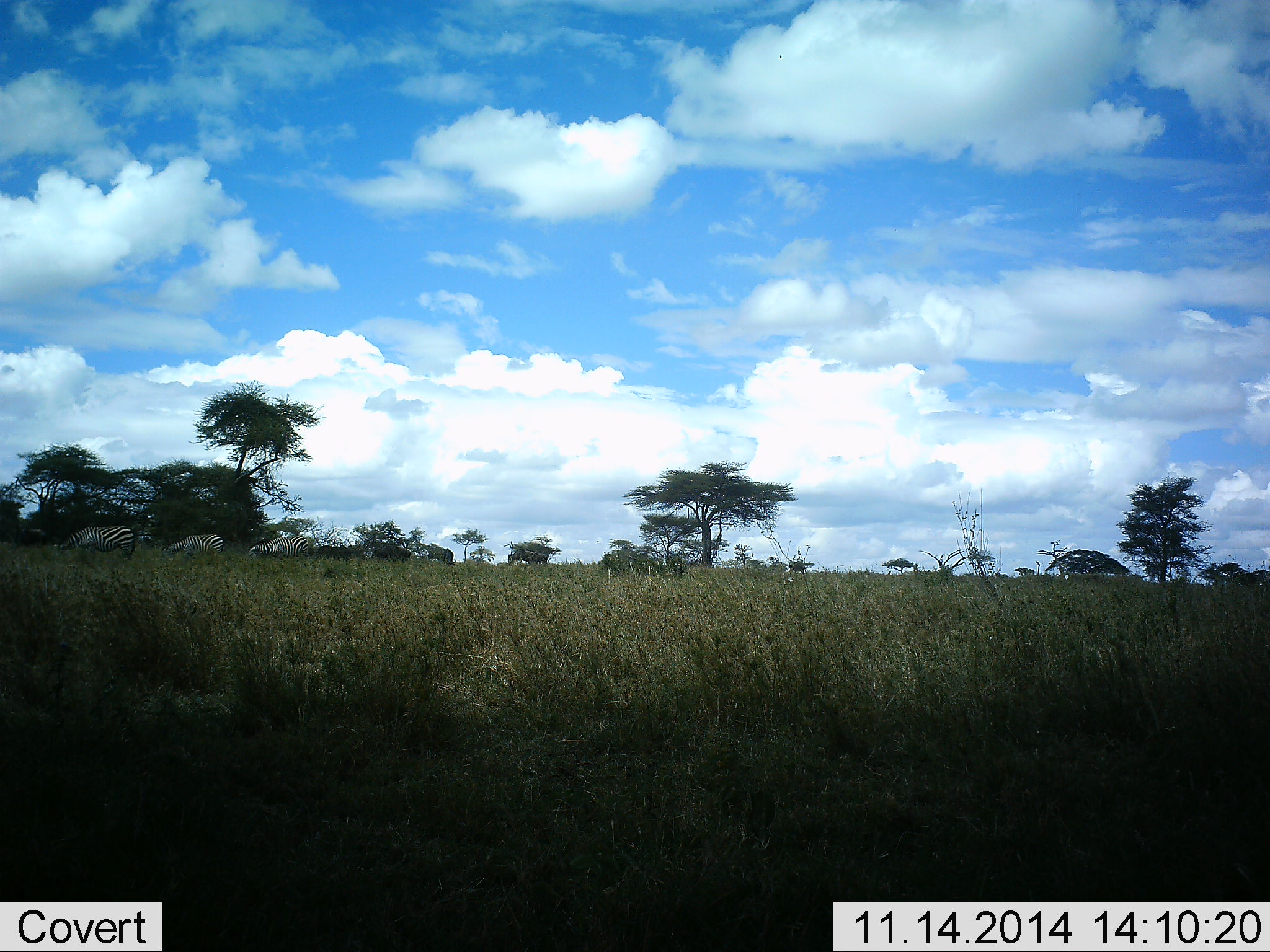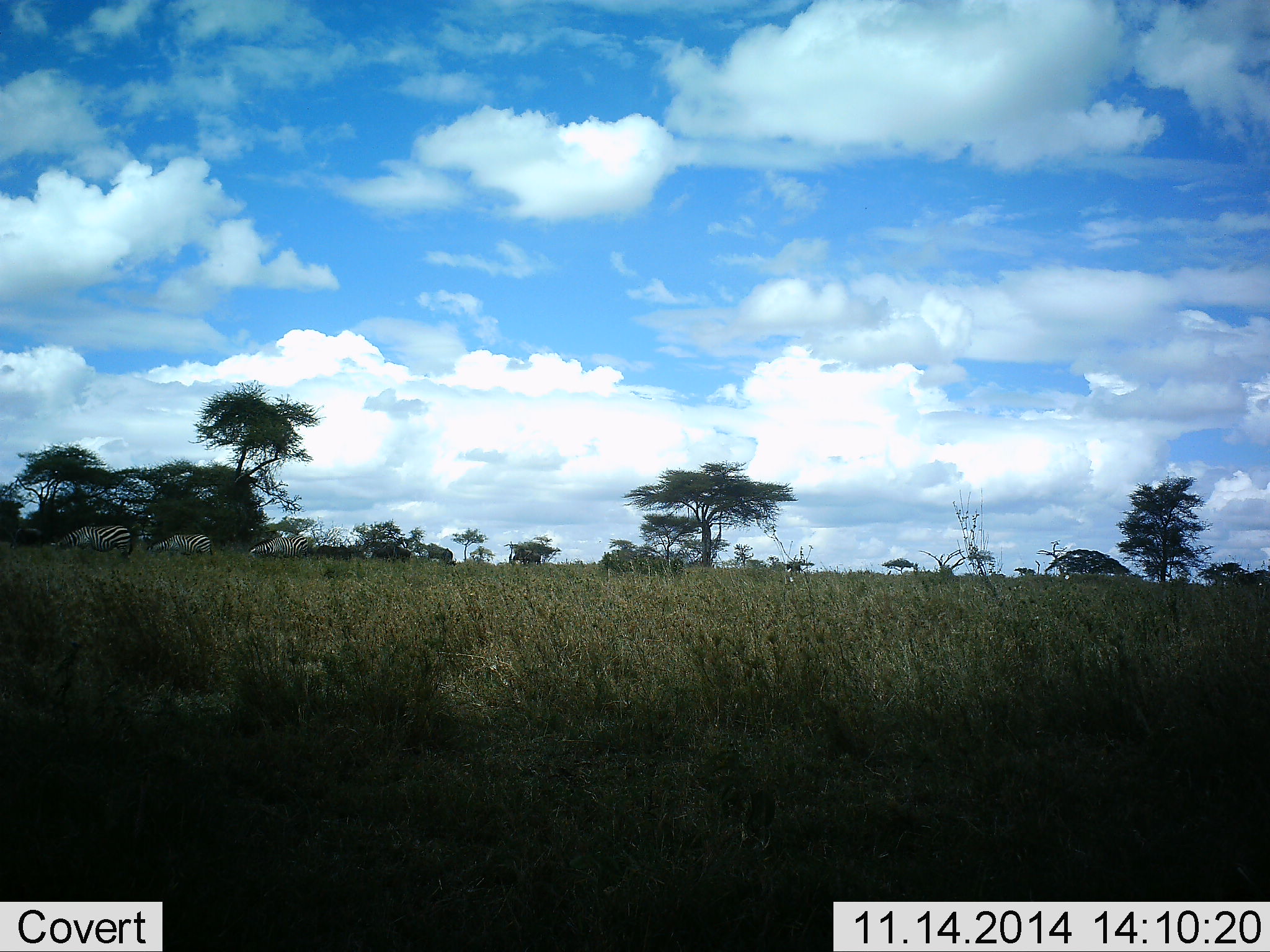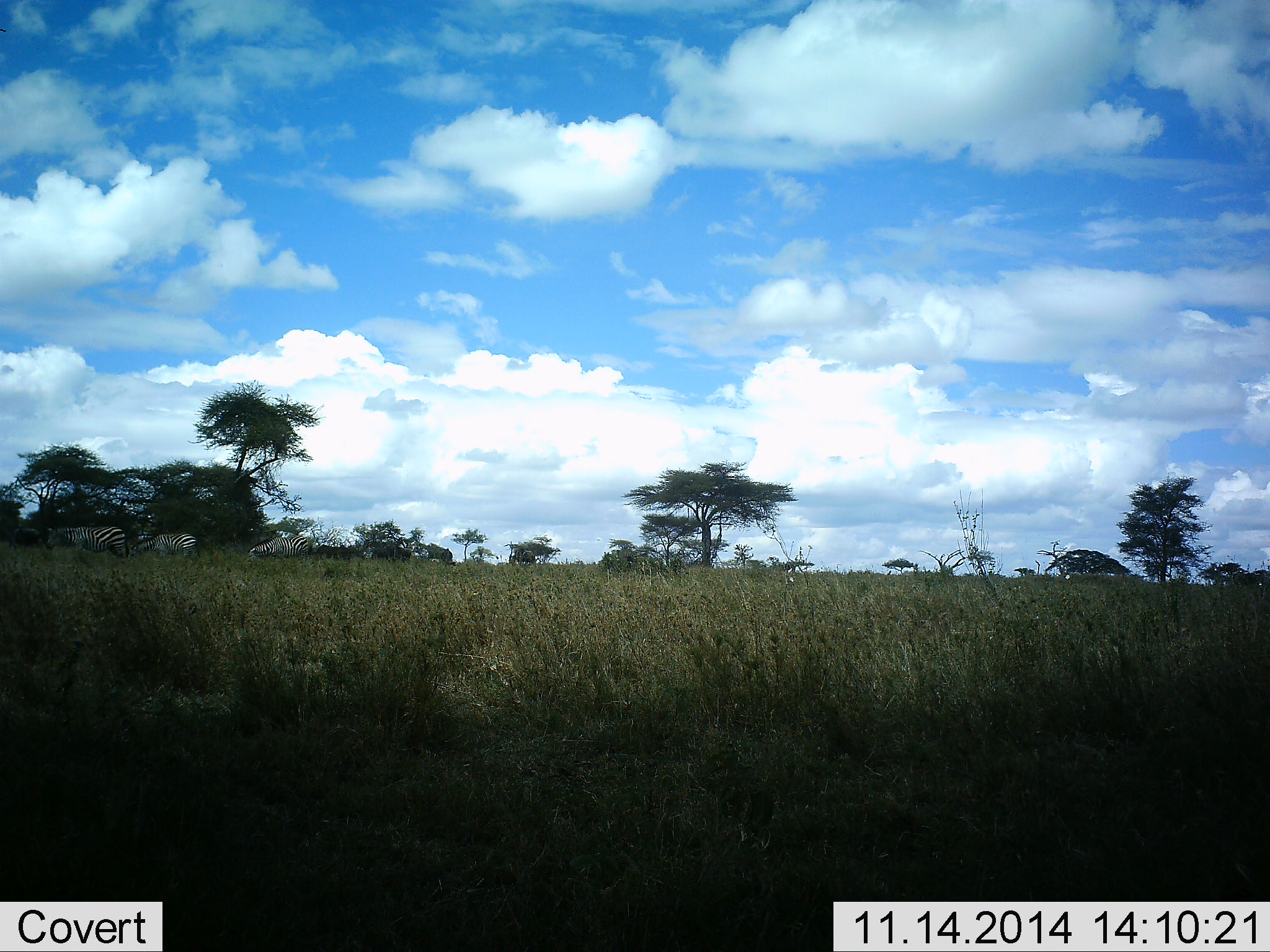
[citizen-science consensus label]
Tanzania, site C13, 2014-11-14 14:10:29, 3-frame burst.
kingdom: Animalia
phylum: Chordata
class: Mammalia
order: Perissodactyla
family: Equidae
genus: Equus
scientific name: Equus quagga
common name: plains zebra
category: zebra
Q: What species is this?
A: Zebra (plains zebra) (Equus quagga).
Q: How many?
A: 6.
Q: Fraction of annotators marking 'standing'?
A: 18%.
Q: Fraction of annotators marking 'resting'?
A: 0%.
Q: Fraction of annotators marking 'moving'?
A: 55%.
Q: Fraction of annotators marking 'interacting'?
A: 0%.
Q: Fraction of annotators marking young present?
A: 0%.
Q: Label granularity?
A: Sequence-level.